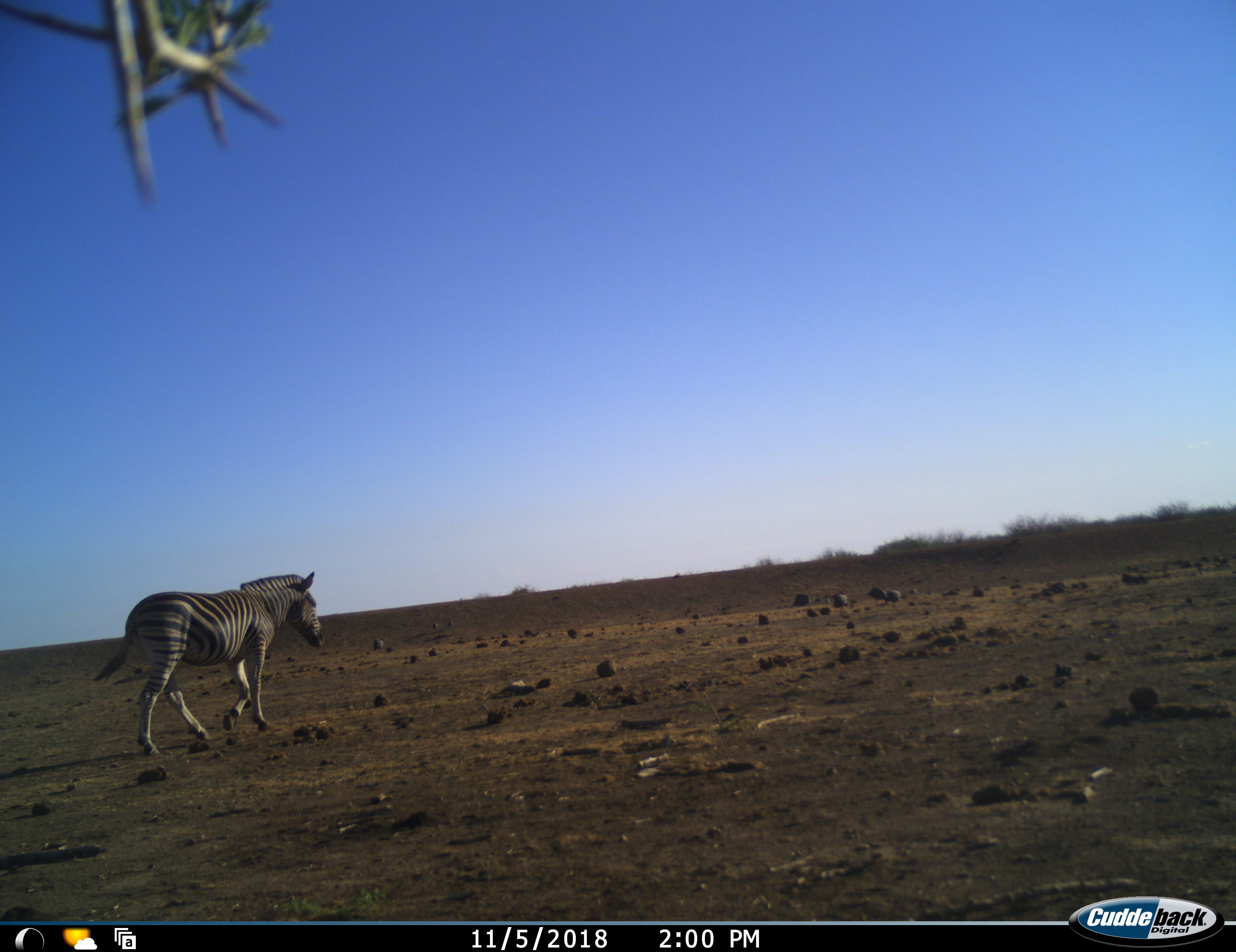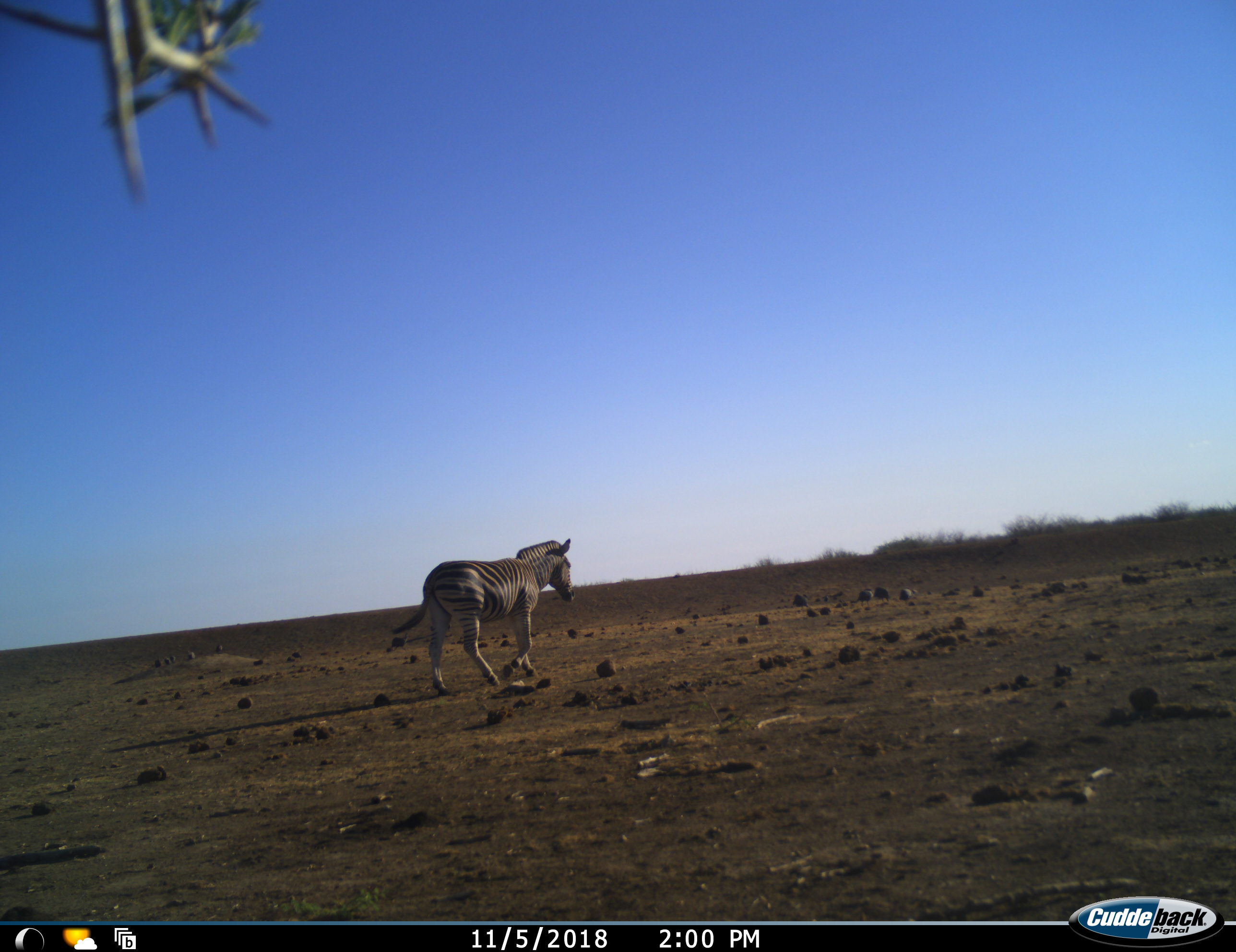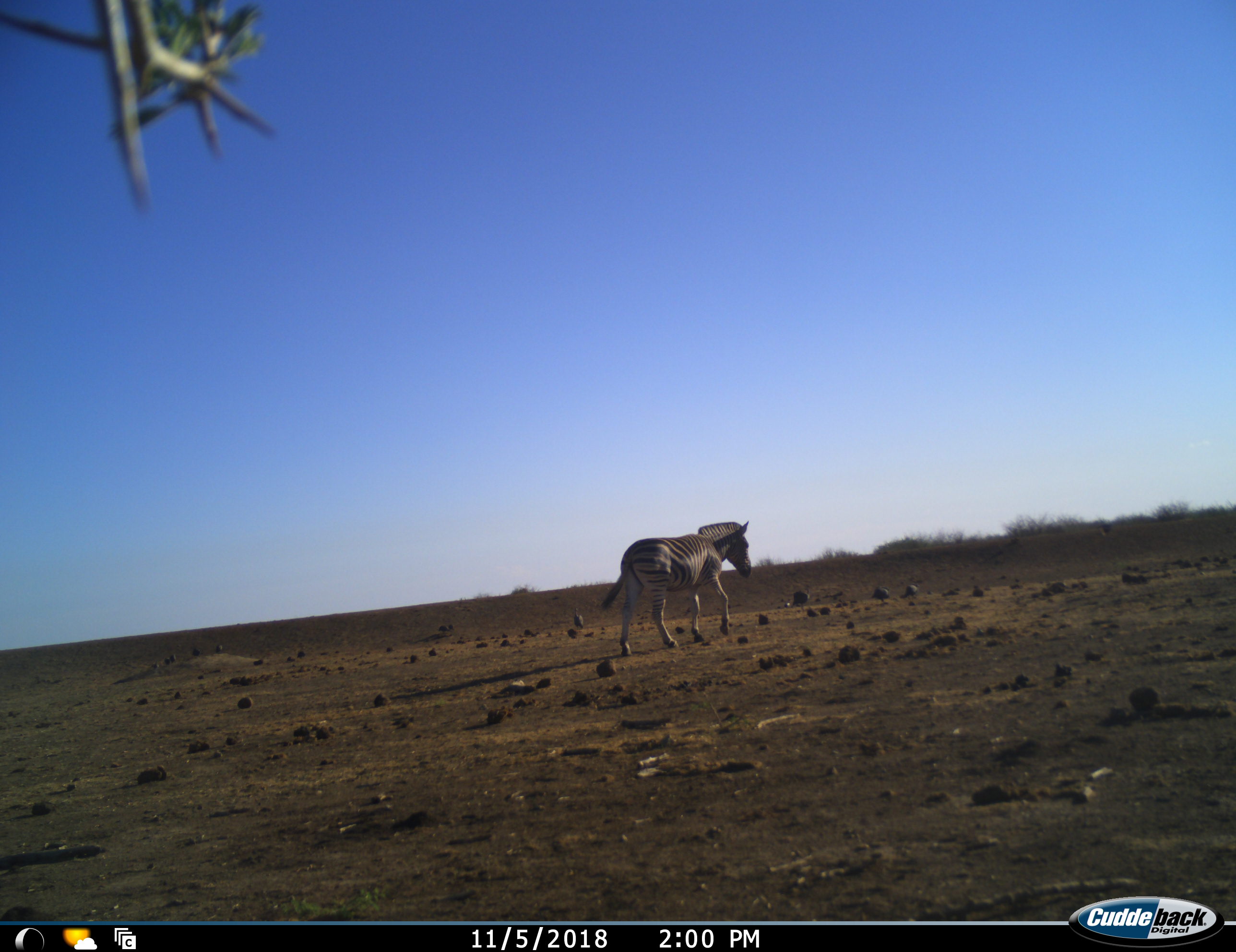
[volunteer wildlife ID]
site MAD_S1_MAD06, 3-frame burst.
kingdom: Animalia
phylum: Chordata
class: Mammalia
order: Perissodactyla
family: Equidae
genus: Equus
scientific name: Equus quagga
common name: plains zebra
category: zebraplains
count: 1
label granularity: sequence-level